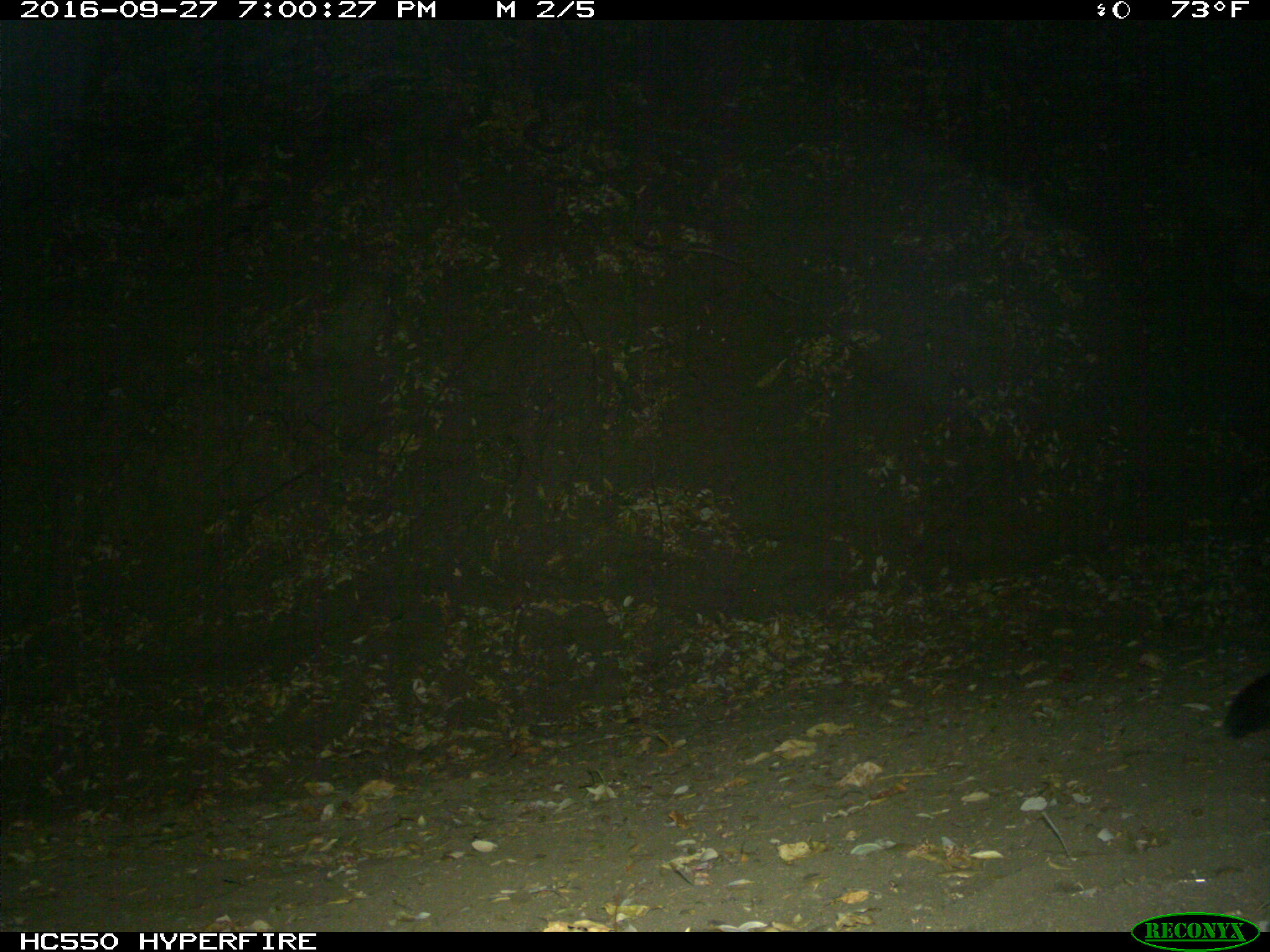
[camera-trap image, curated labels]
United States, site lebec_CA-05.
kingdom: Animalia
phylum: Chordata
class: Mammalia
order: Carnivora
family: Canidae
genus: Urocyon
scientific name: Urocyon cinereoargenteus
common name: gray fox